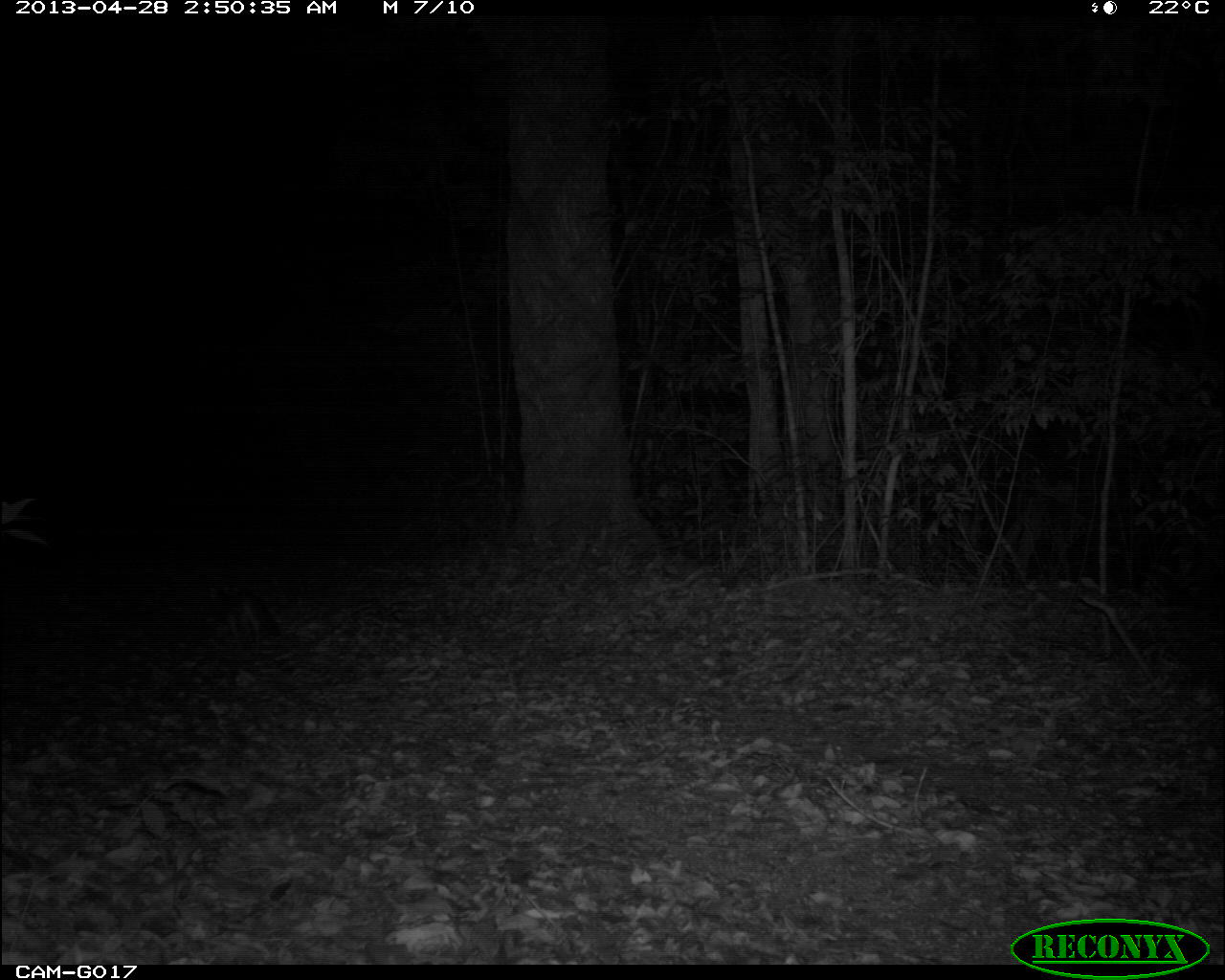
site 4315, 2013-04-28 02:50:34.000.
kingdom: Animalia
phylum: Chordata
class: Mammalia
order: Carnivora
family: Canidae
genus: Urocyon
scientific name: Urocyon cinereoargenteus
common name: gray fox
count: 1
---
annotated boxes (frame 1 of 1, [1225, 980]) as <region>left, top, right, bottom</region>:
urocyon cinereoargenteus: <region>204, 576, 279, 647</region>